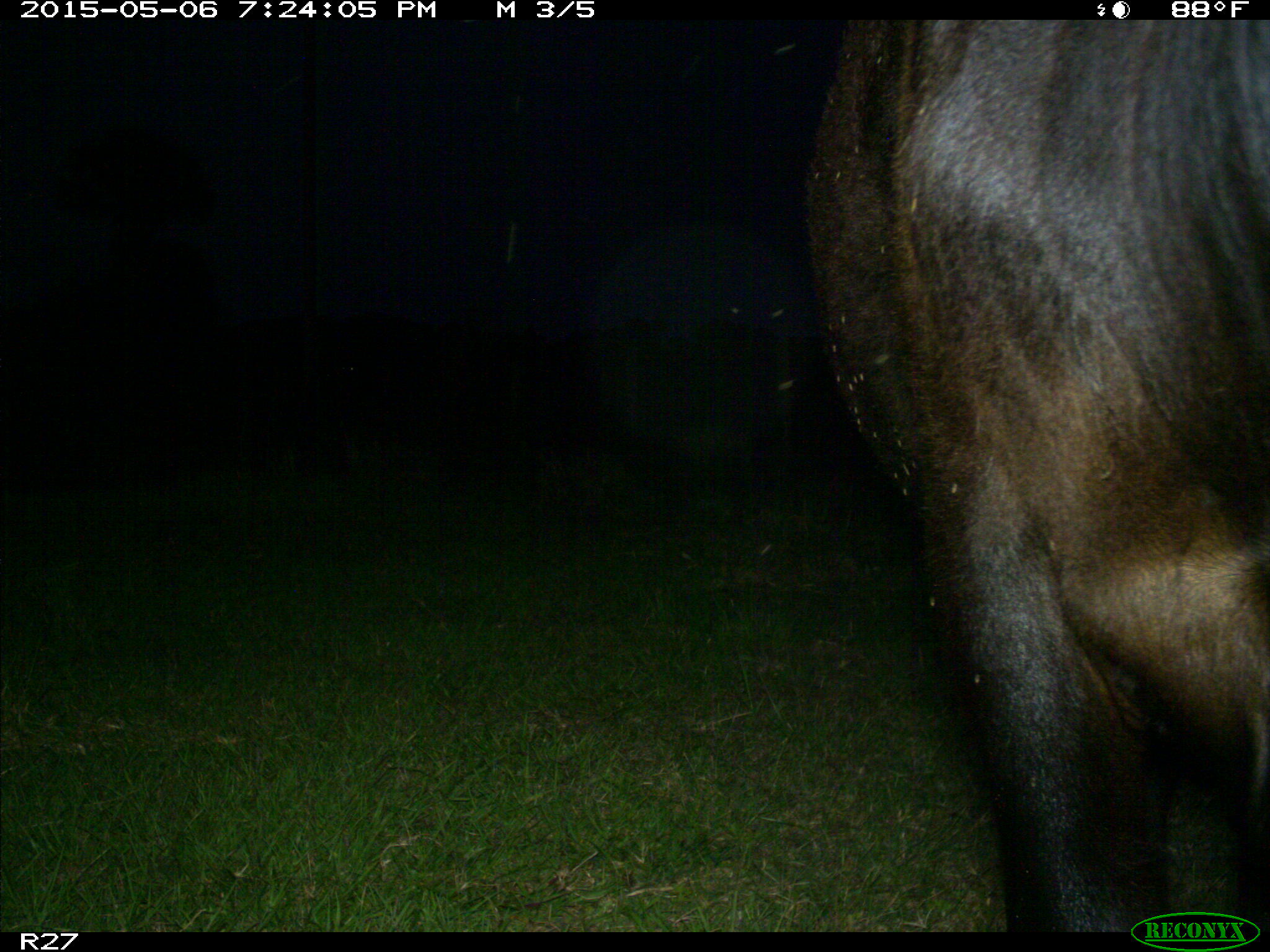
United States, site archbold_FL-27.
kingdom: Animalia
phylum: Chordata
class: Mammalia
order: Artiodactyla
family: Bovidae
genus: Bos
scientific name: Bos taurus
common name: domestic cow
Bos taurus (domestic cow).